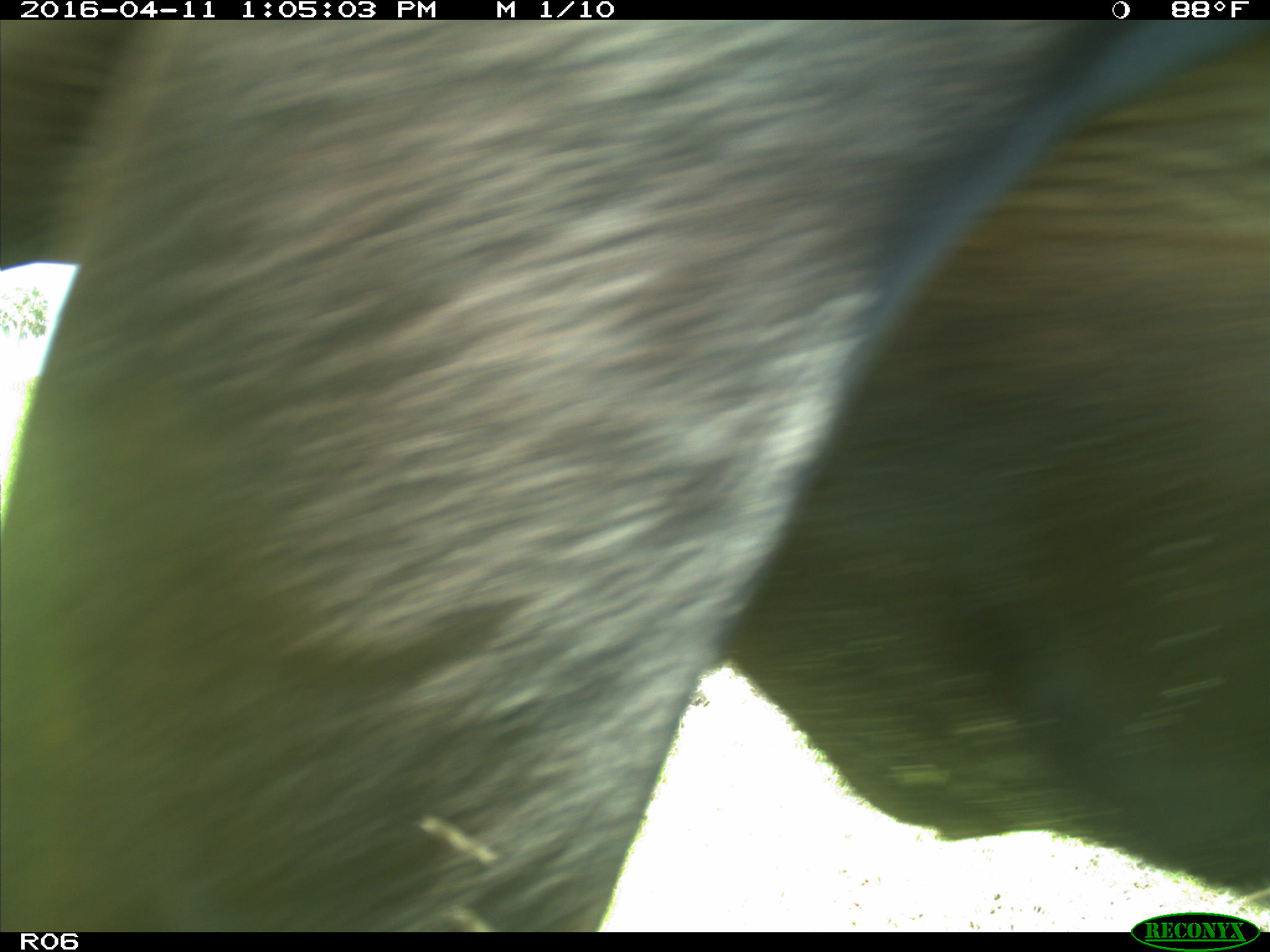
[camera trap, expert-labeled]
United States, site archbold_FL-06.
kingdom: Animalia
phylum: Chordata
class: Mammalia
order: Artiodactyla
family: Bovidae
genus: Bos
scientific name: Bos taurus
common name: domestic cow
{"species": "Bos taurus (domestic cow)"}